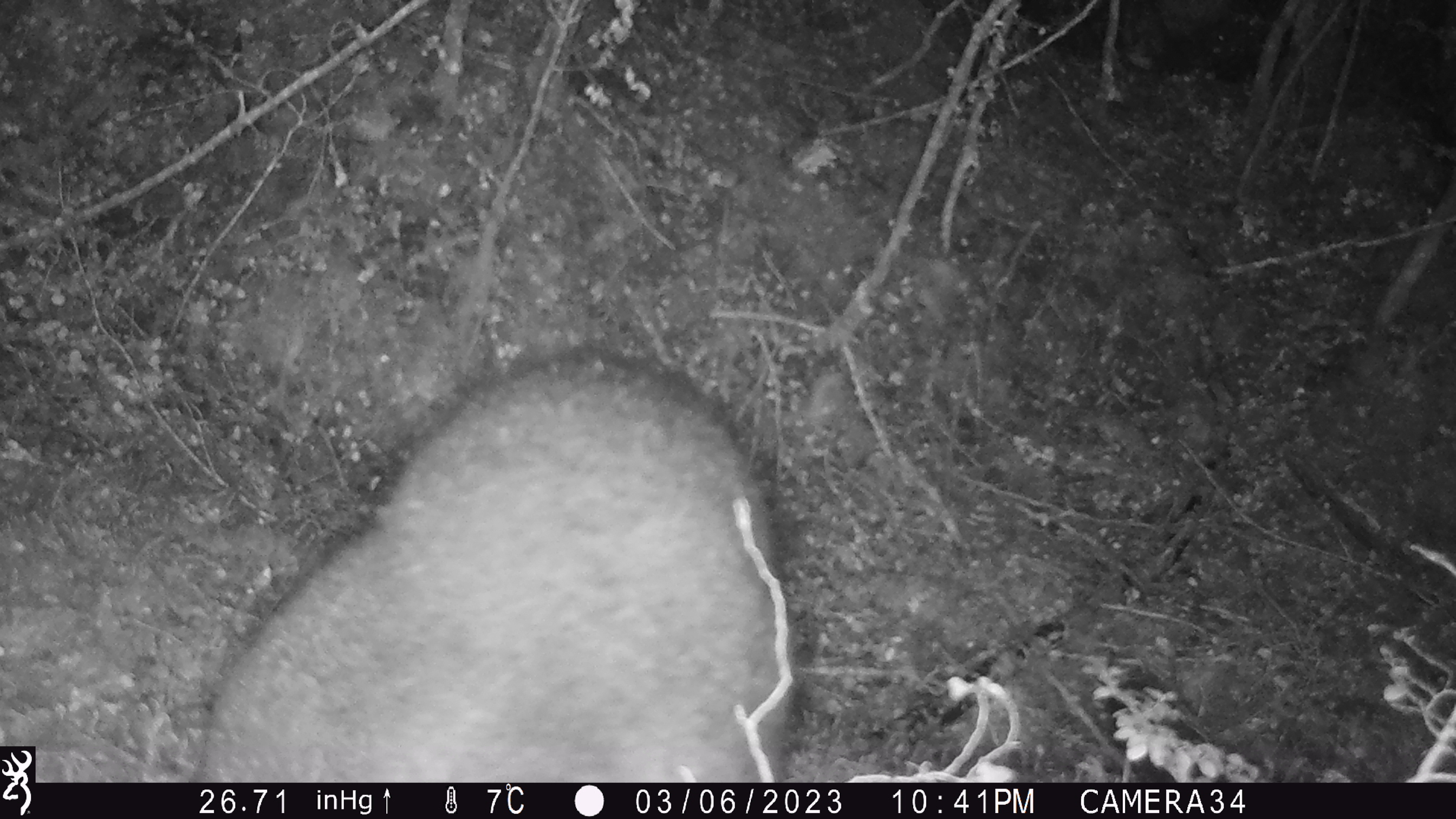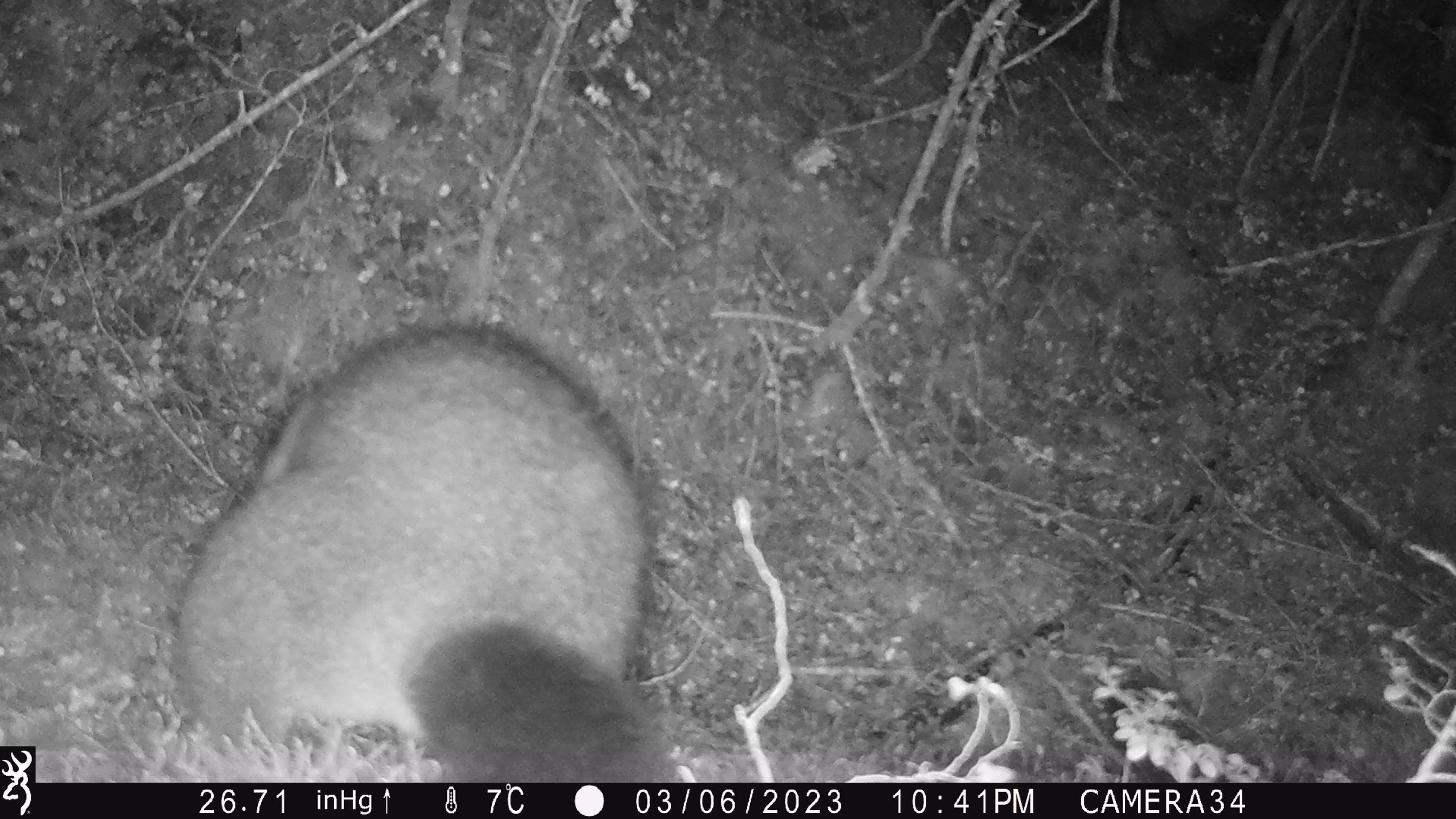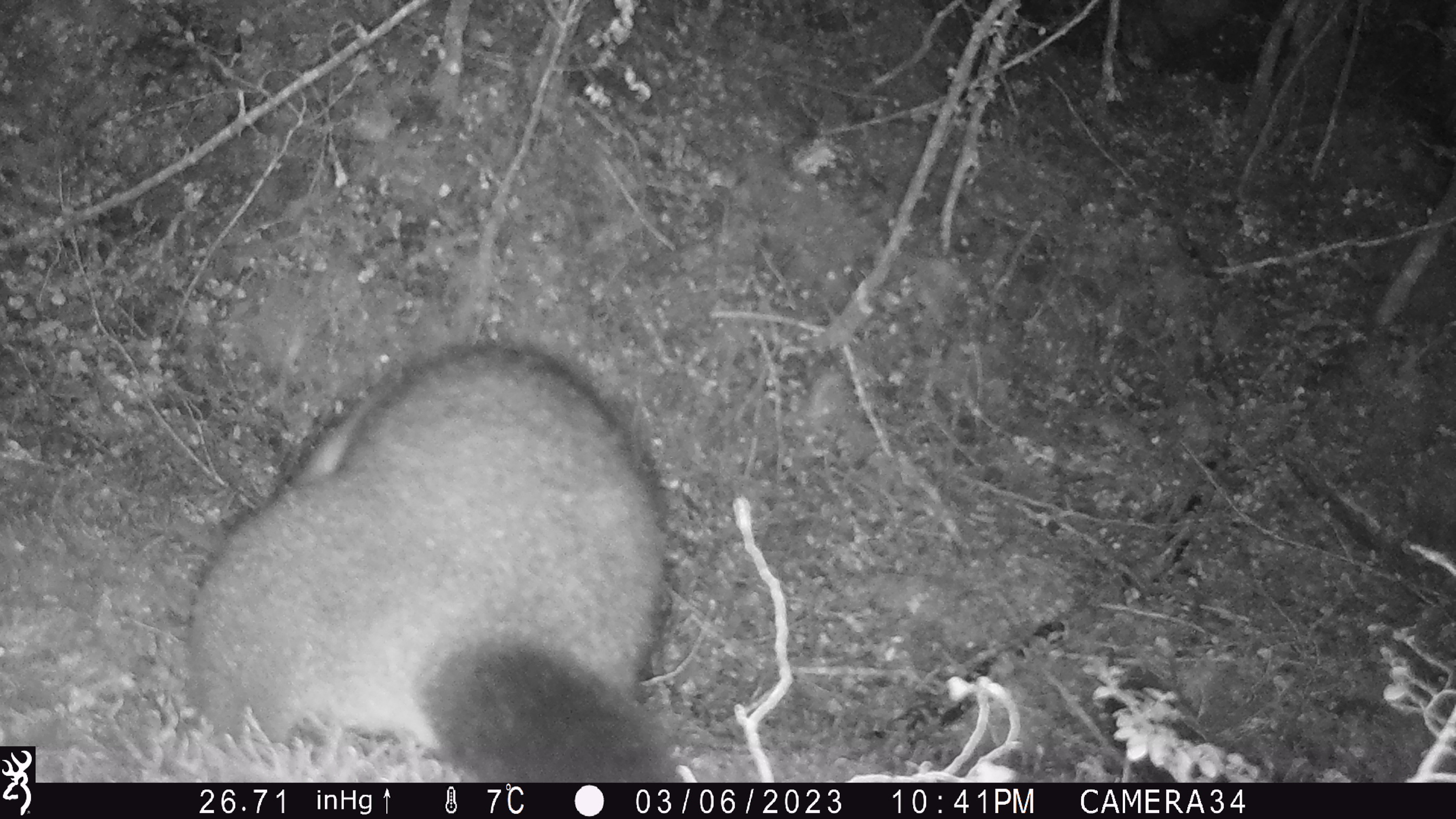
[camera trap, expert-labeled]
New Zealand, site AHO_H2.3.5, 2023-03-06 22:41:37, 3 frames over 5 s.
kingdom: Animalia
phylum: Chordata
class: Mammalia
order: Carnivora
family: Mustelidae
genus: Mustela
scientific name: Mustela erminea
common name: stoat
Stoat (Mustela erminea).